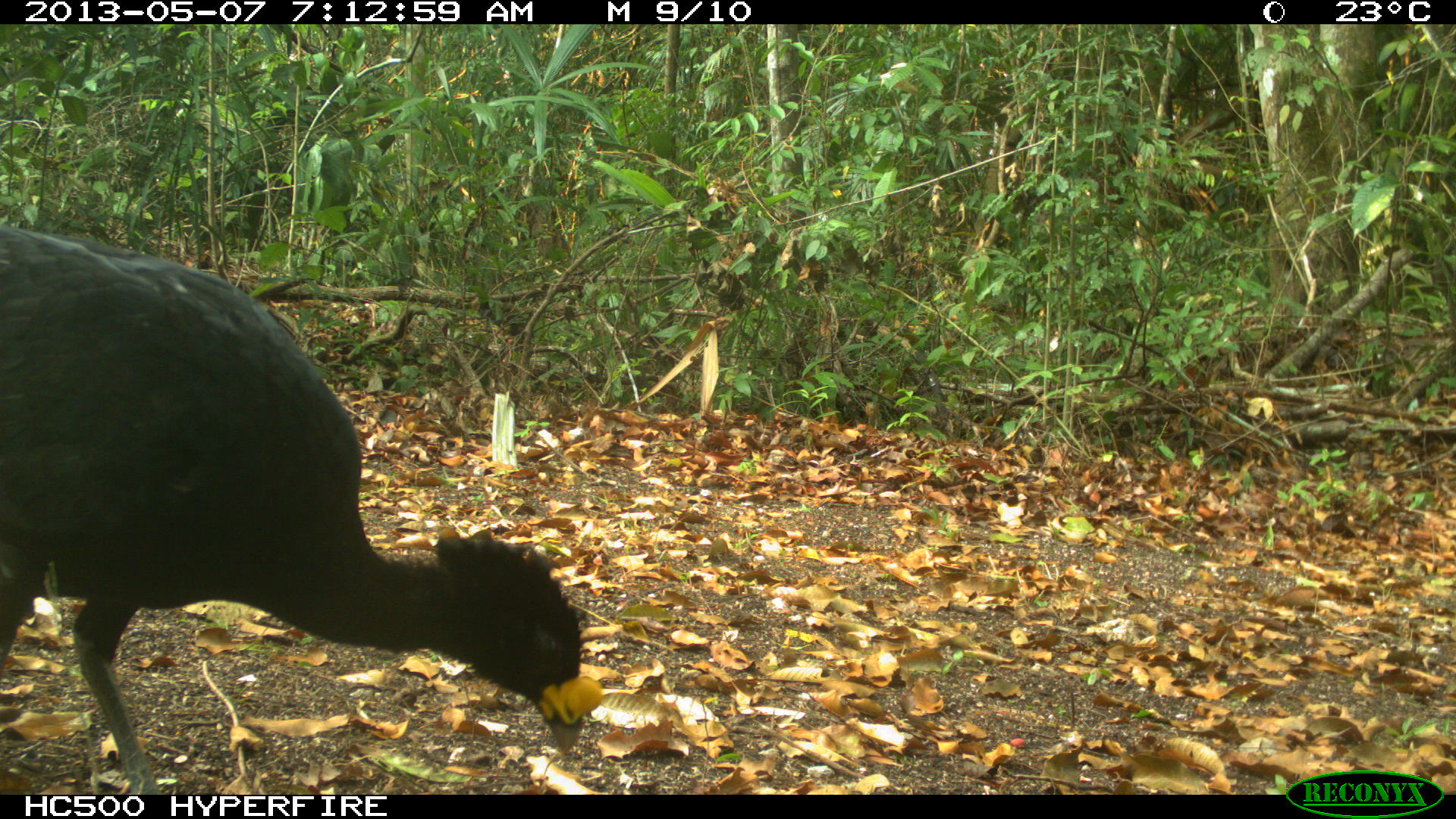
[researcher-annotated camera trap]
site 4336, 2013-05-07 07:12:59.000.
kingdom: Animalia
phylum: Chordata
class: Aves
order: Galliformes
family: Cracidae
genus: Crax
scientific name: Crax rubra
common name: great curassow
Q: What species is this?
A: Crax rubra (great curassow).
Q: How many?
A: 1.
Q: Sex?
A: Male.